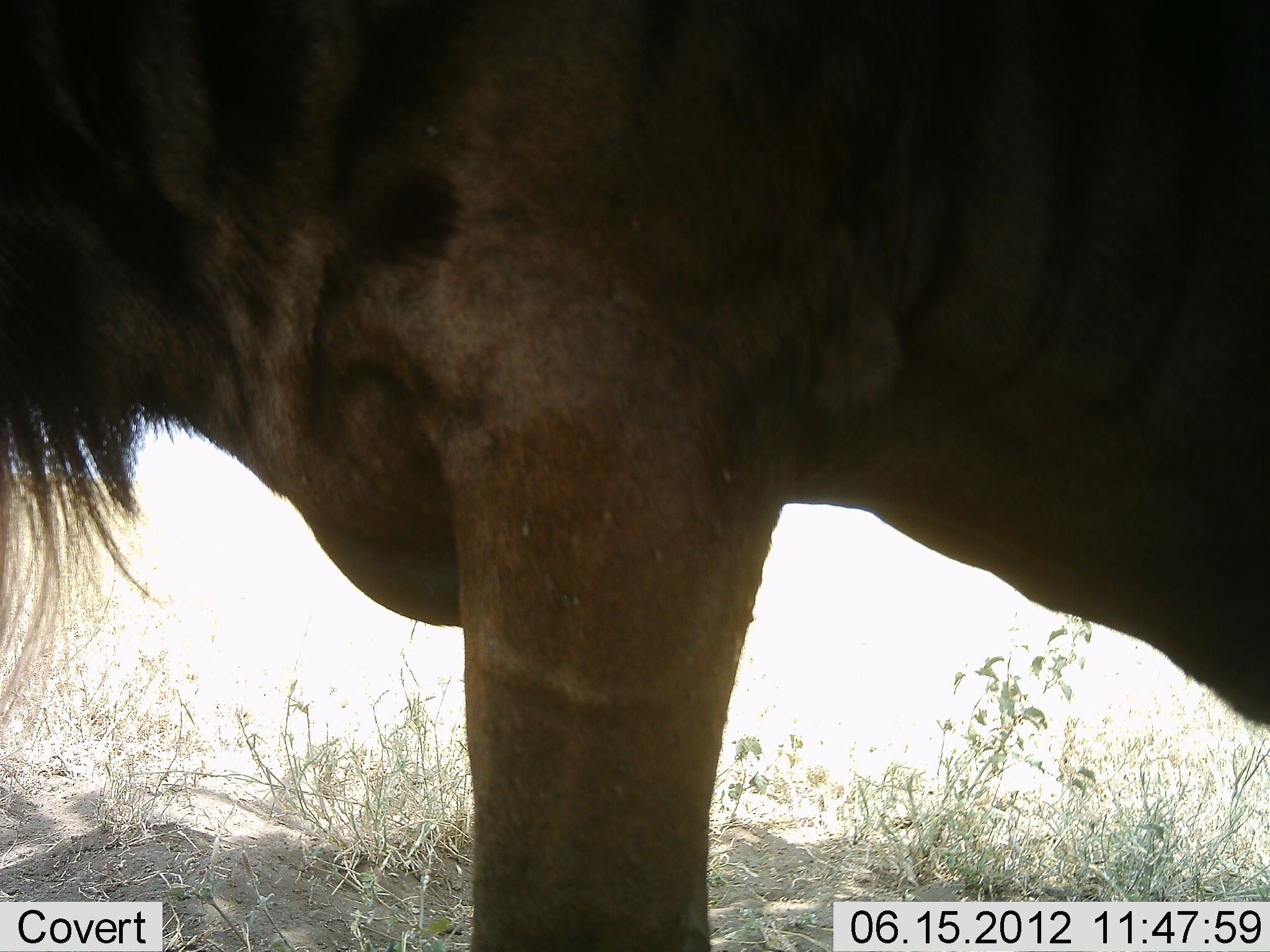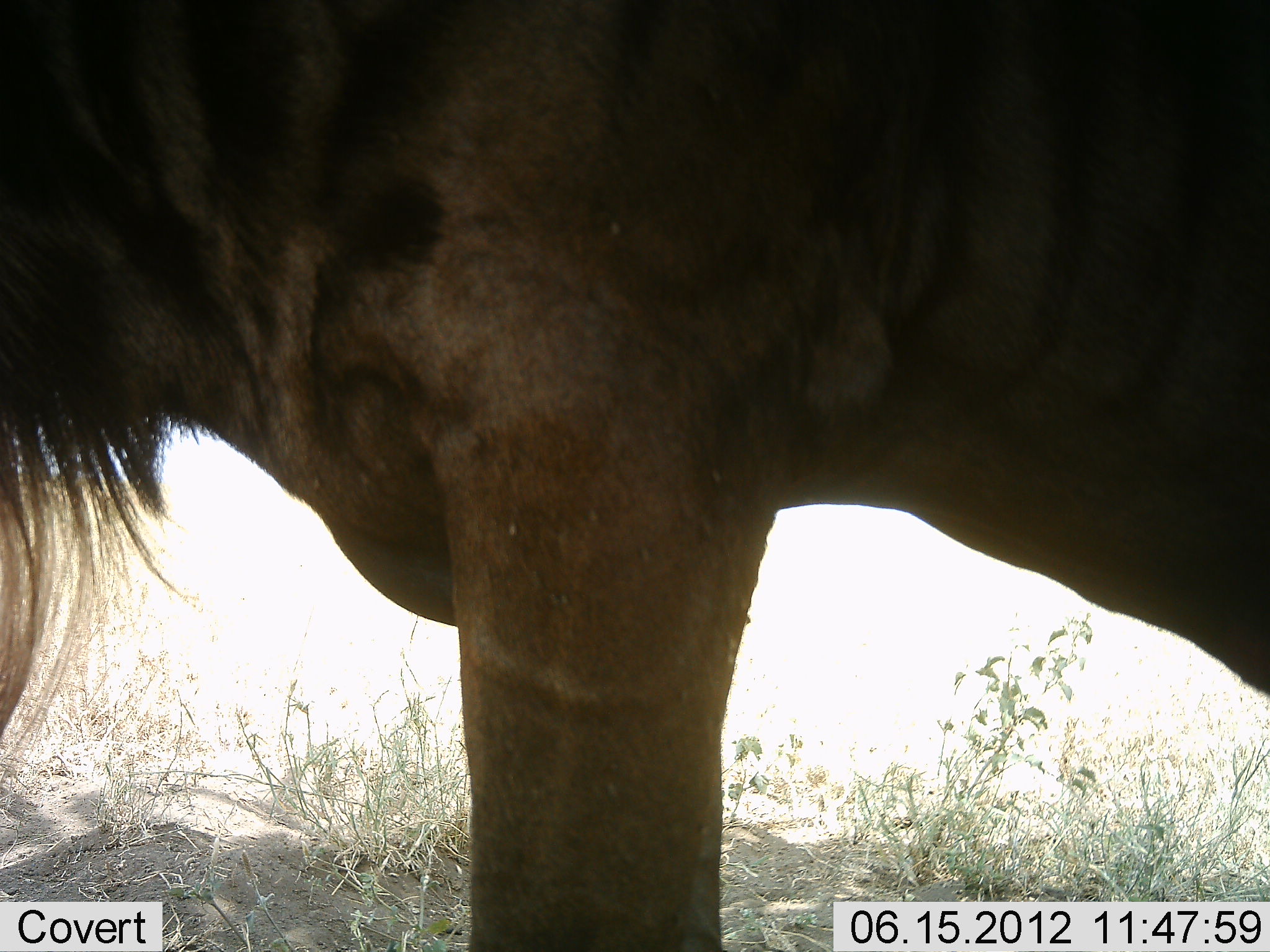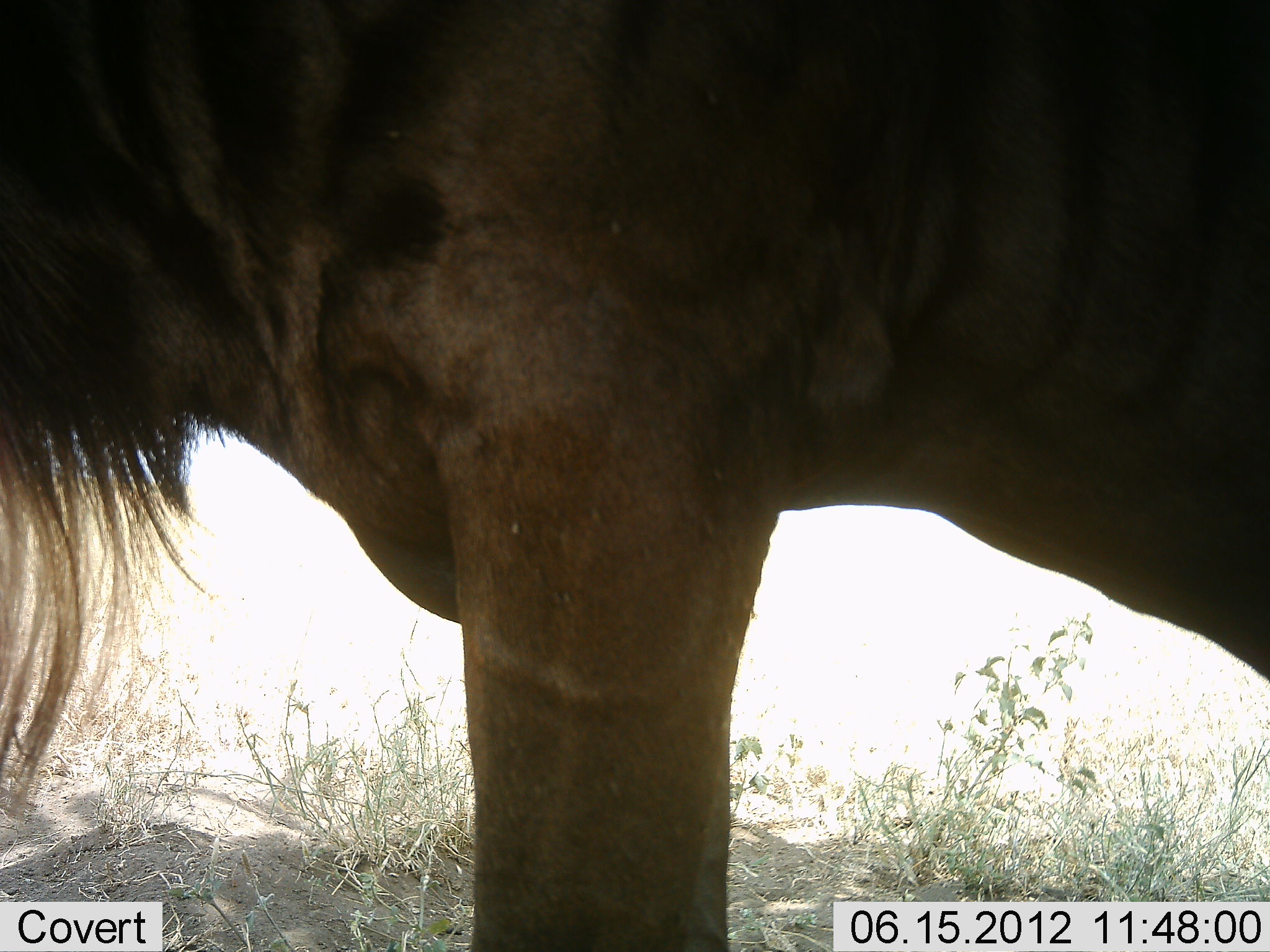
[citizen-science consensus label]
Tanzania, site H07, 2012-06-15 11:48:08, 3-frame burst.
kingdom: Animalia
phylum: Chordata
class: Mammalia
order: Artiodactyla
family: Bovidae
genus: Connochaetes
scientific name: Connochaetes taurinus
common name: blue wildebeest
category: wildebeest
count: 1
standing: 90%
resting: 0%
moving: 10%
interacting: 0%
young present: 0%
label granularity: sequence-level